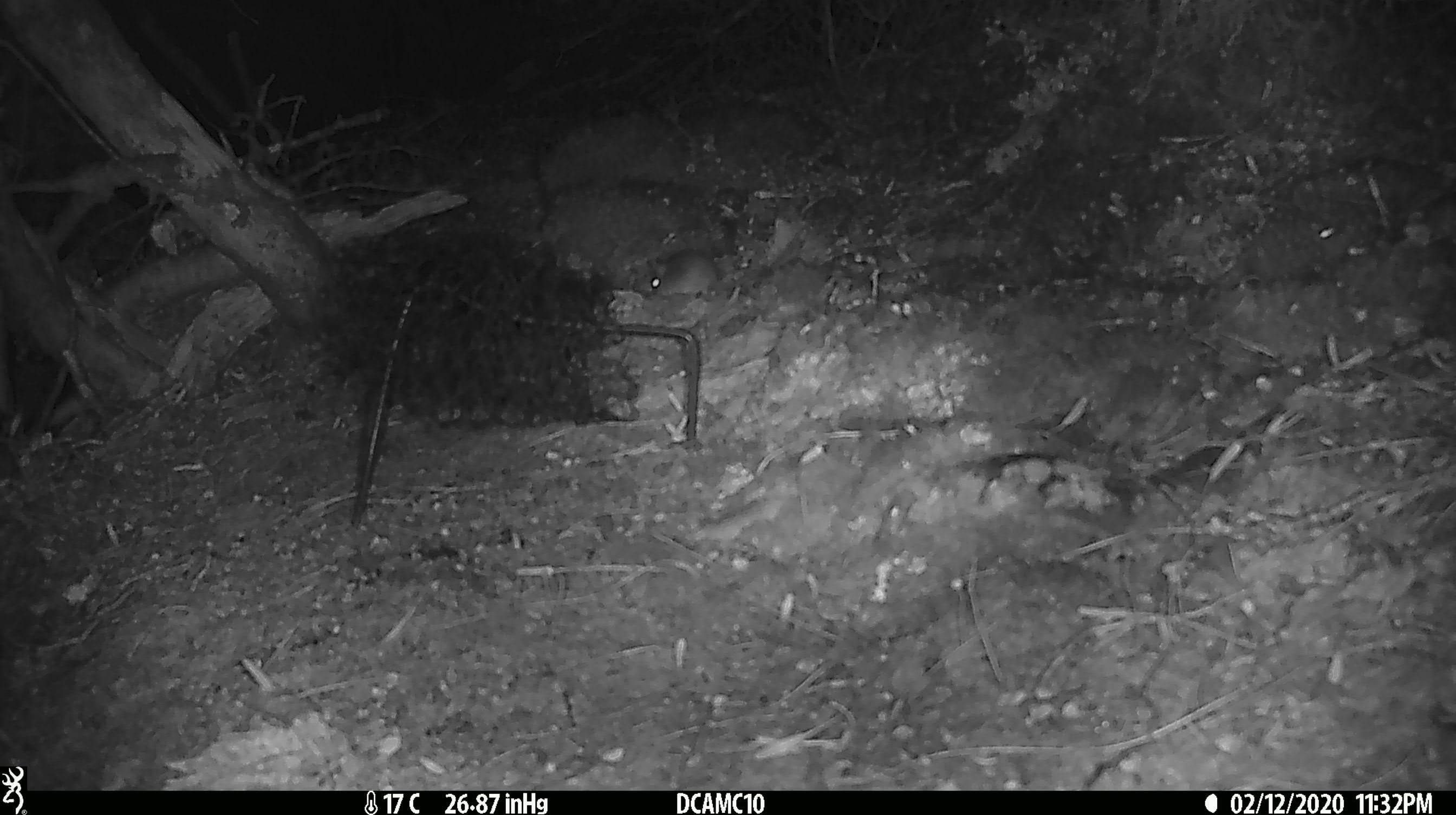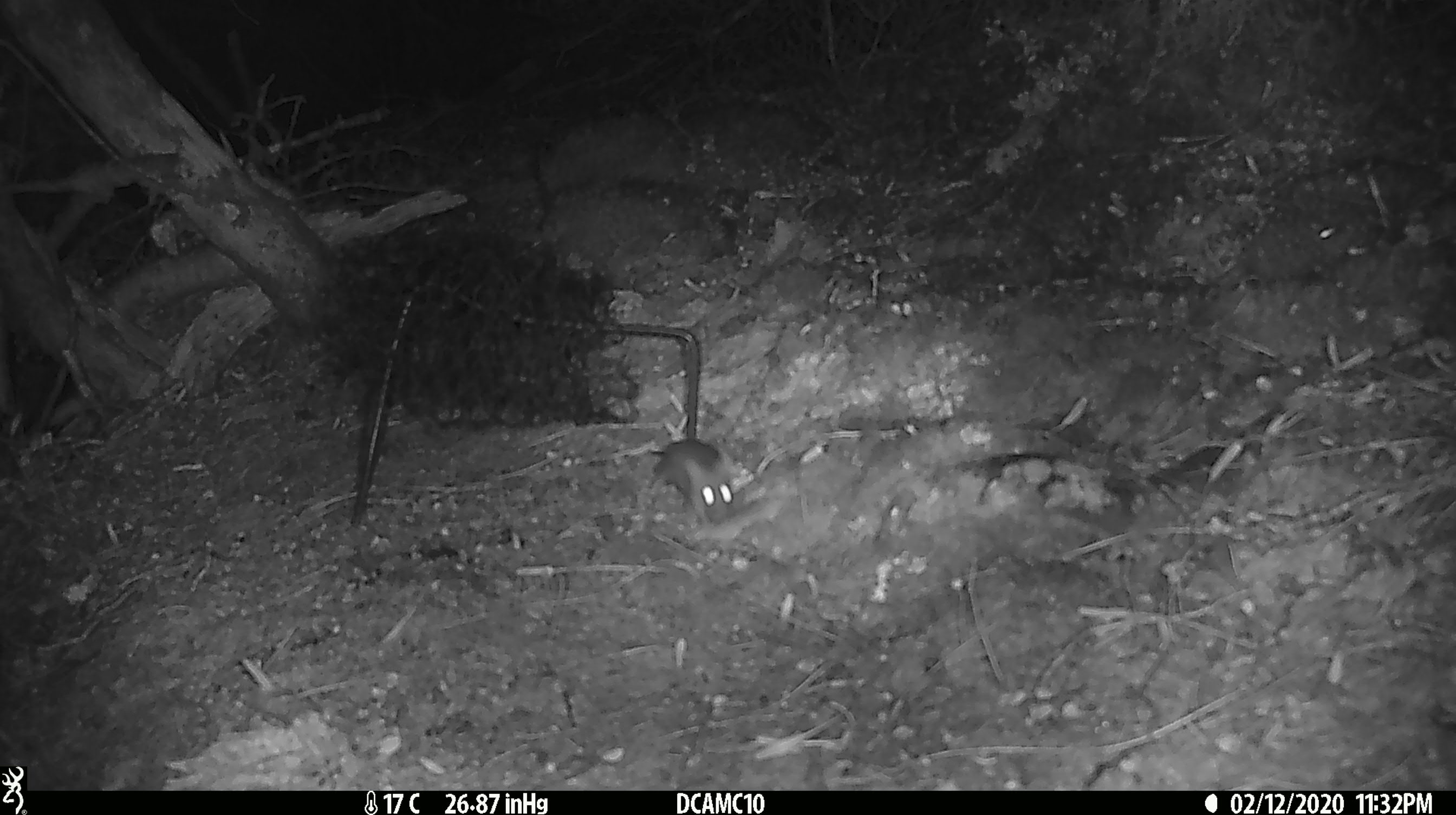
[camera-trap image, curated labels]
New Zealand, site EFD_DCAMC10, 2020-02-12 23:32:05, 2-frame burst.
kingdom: Animalia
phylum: Chordata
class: Mammalia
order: Rodentia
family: Muridae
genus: Mus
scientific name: Mus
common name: mouse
Mouse (Mus).